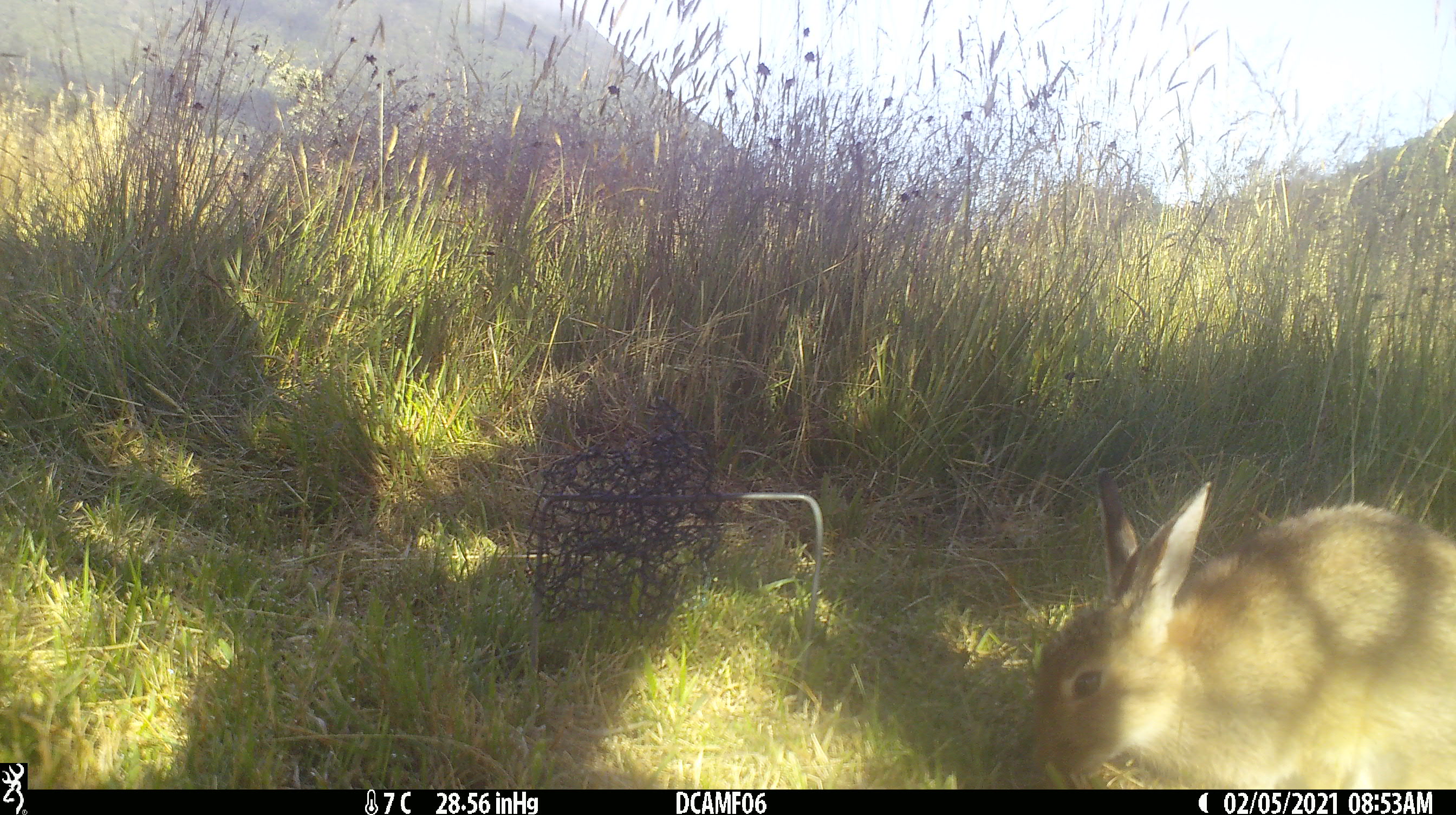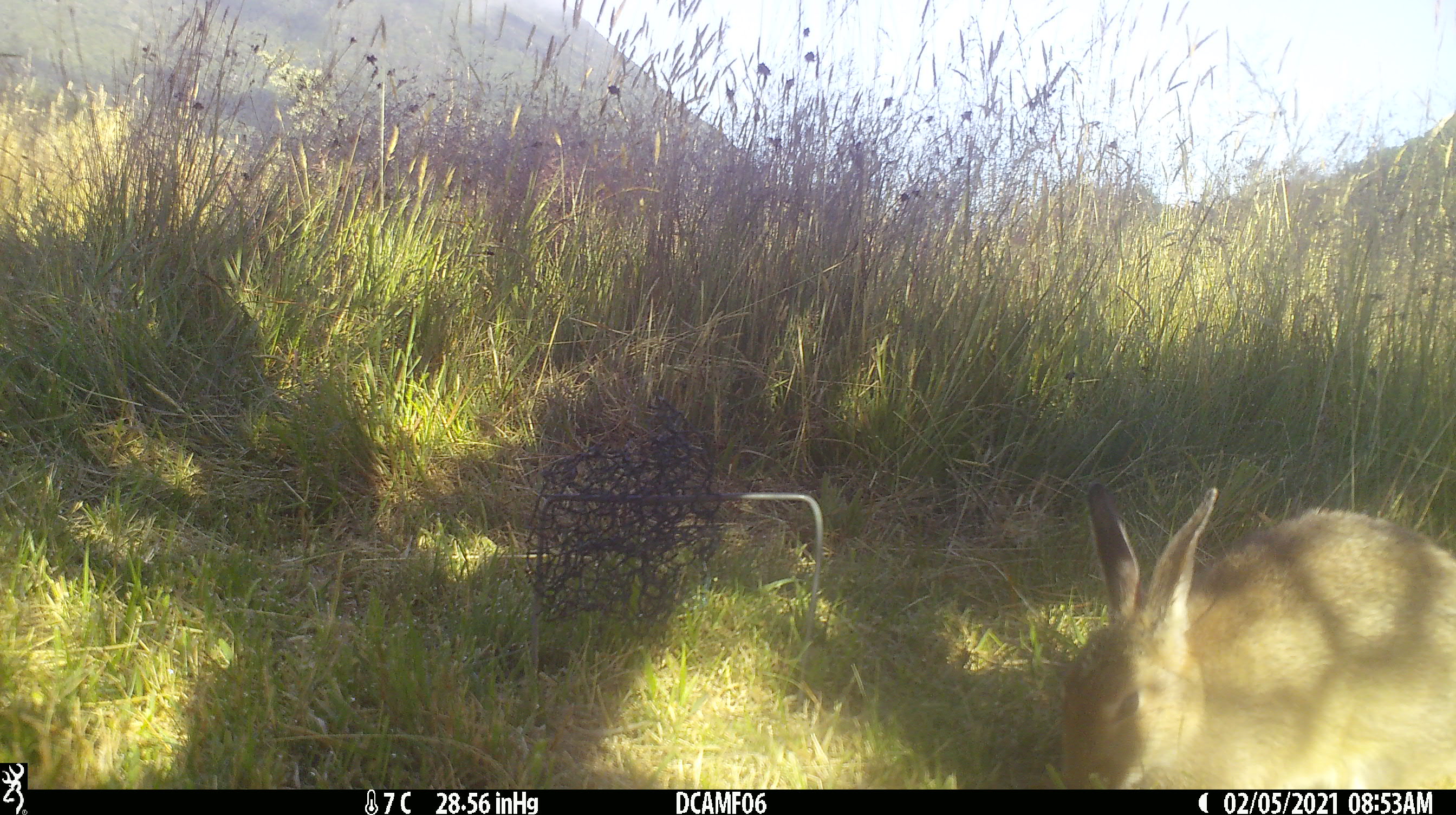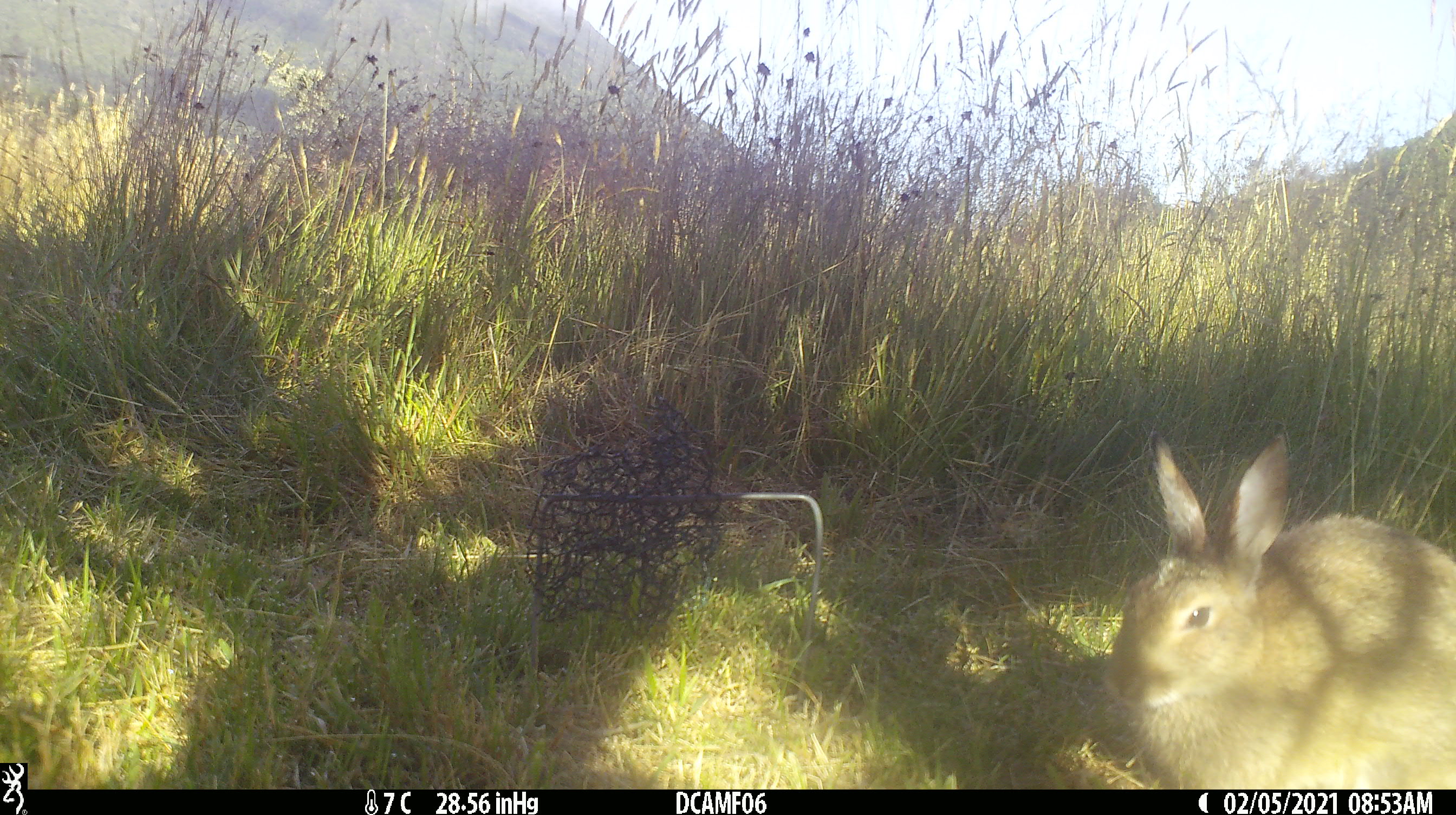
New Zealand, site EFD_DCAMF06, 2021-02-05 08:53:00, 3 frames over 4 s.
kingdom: Animalia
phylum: Chordata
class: Mammalia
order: Lagomorpha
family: Leporidae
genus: Oryctolagus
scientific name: Oryctolagus cuniculus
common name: european rabbit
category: rabbit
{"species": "rabbit (european rabbit) (Oryctolagus cuniculus)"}